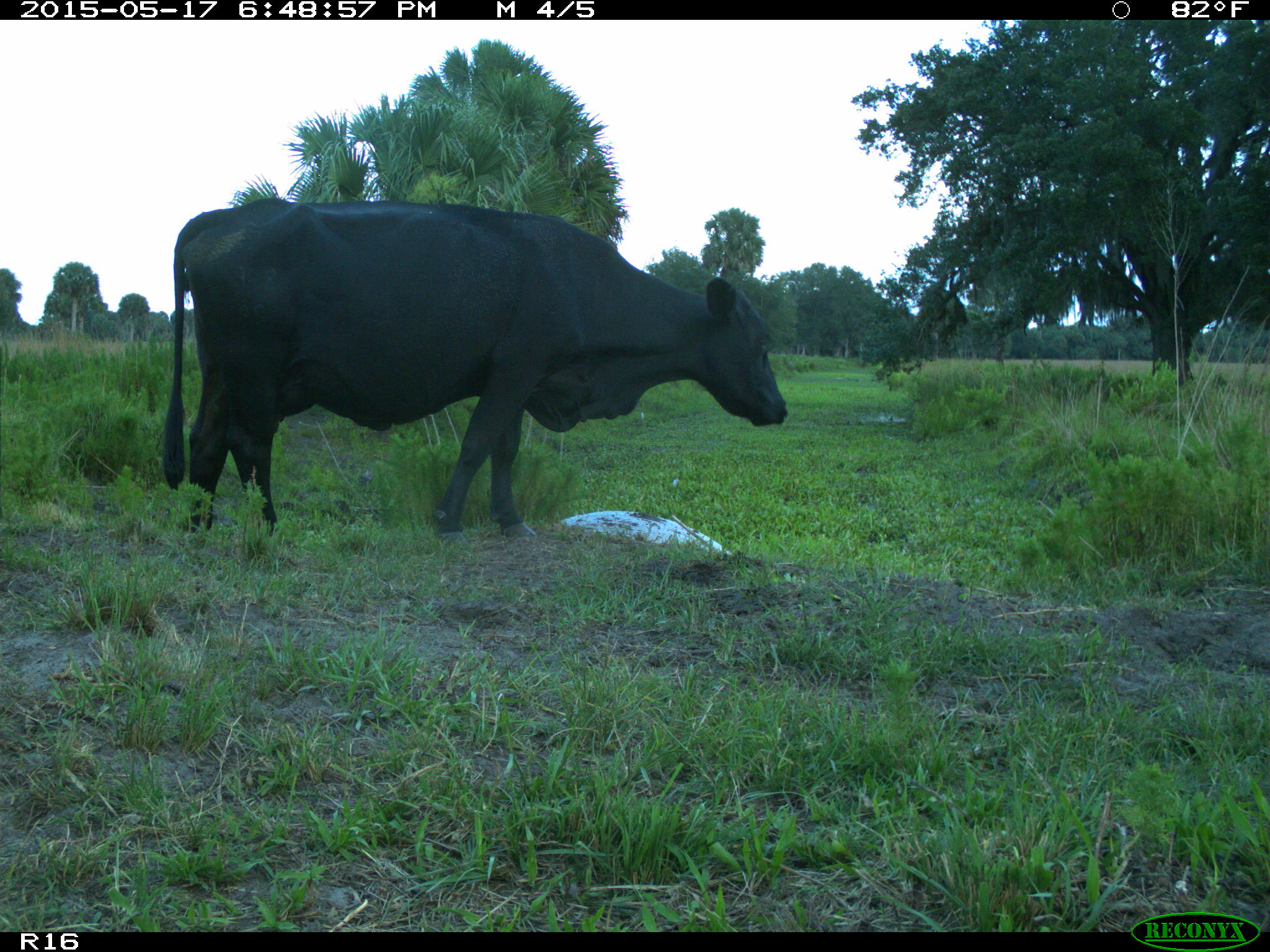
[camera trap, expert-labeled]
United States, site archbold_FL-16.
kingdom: Animalia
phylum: Chordata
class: Mammalia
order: Artiodactyla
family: Bovidae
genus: Bos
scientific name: Bos taurus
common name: domestic cow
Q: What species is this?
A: Bos taurus (domestic cow).